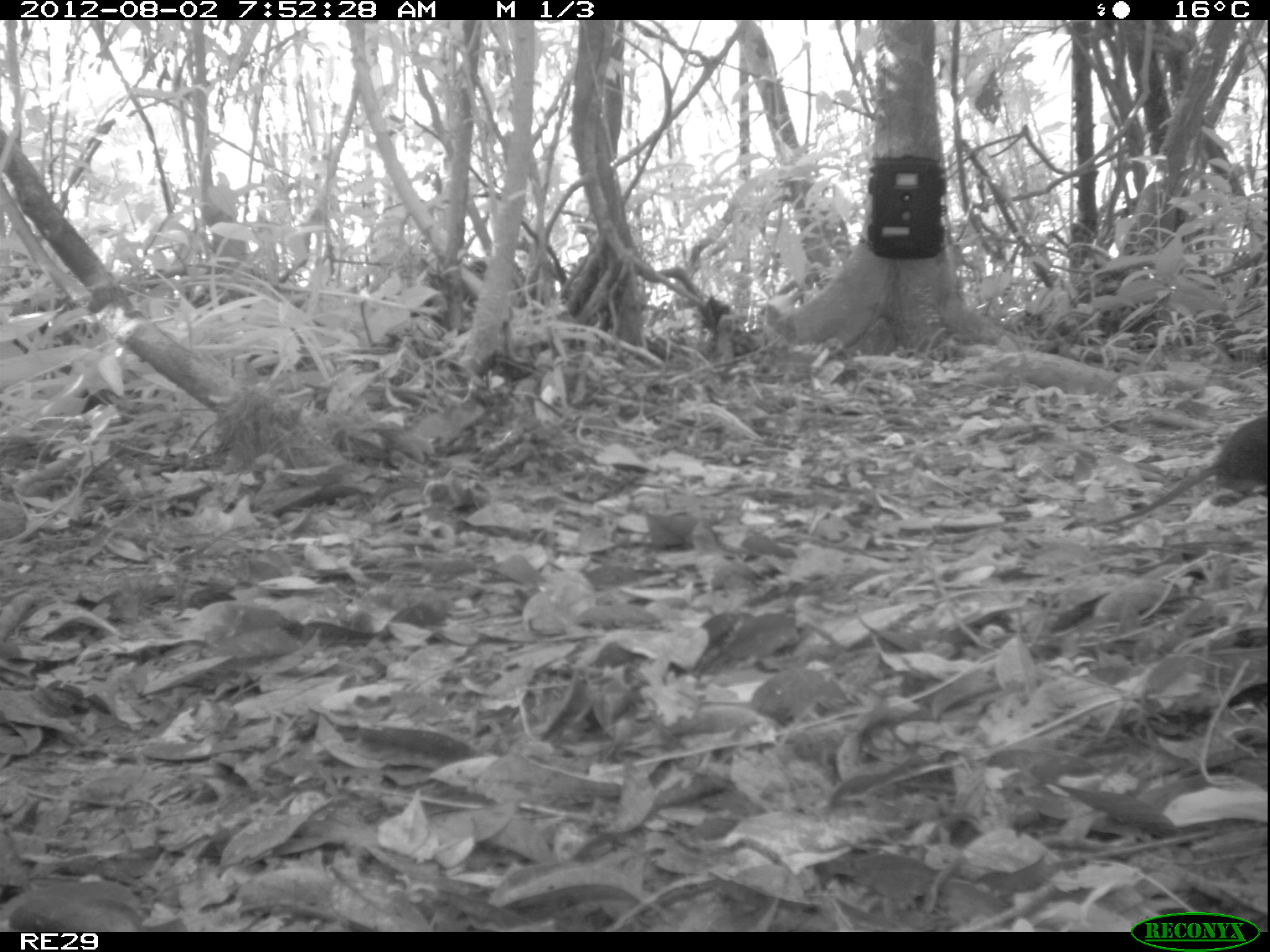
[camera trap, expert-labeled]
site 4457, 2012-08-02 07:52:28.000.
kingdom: Animalia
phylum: Chordata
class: Mammalia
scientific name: Mammalia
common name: mammals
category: small mammal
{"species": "small mammal (mammals) (Mammalia)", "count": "1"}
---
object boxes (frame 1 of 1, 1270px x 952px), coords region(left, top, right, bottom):
small mammal: region(1089, 411, 1266, 527)